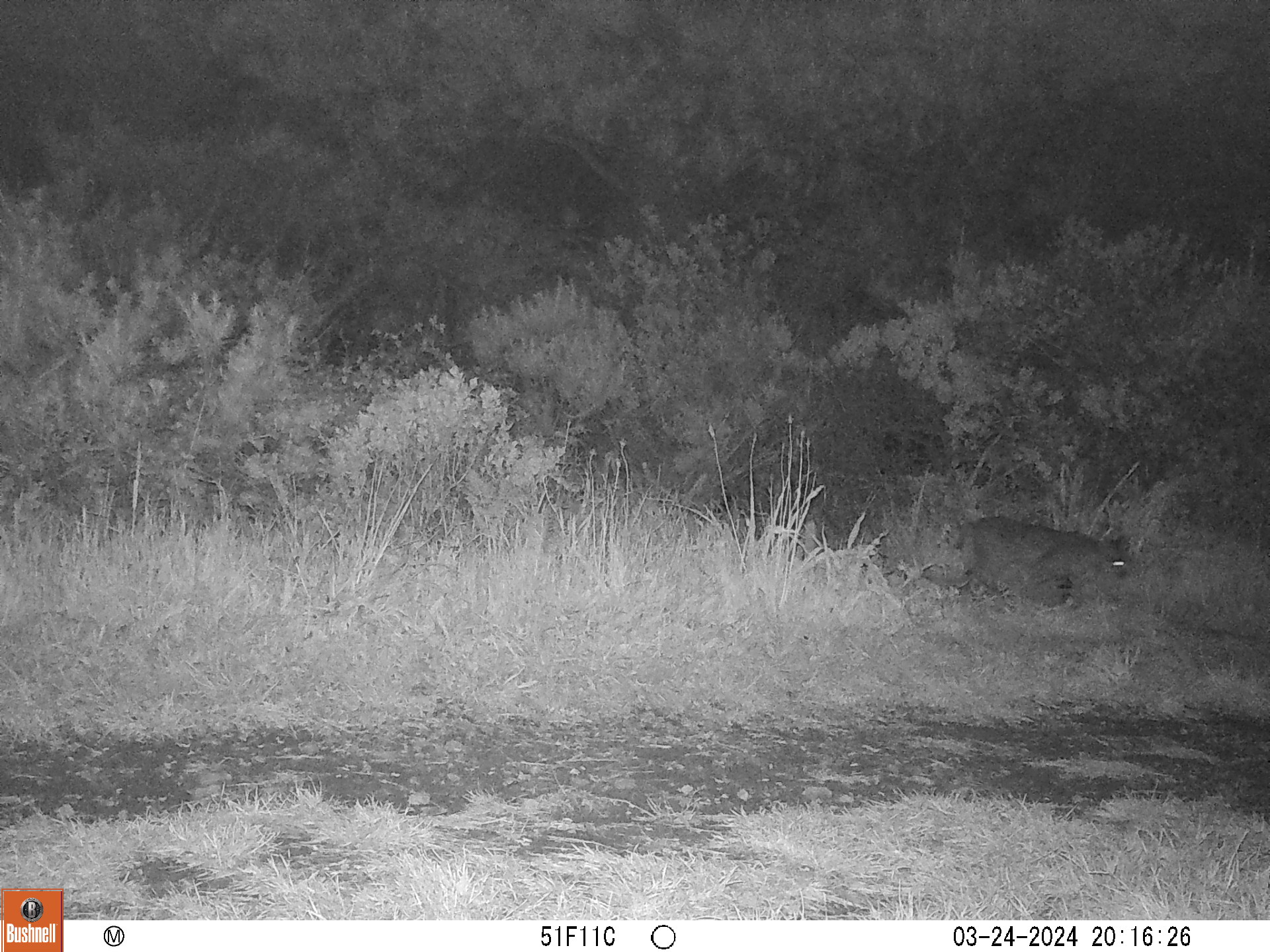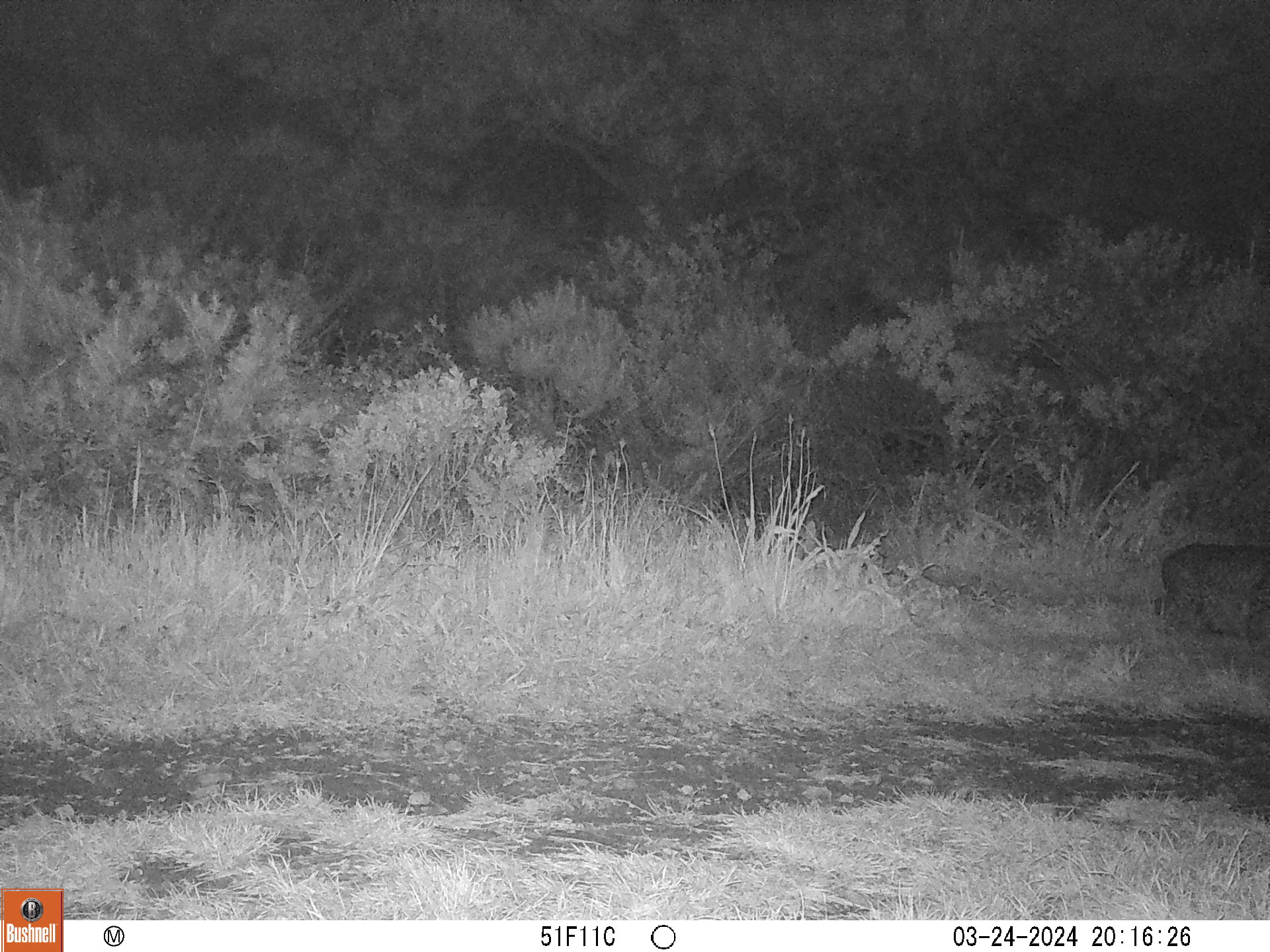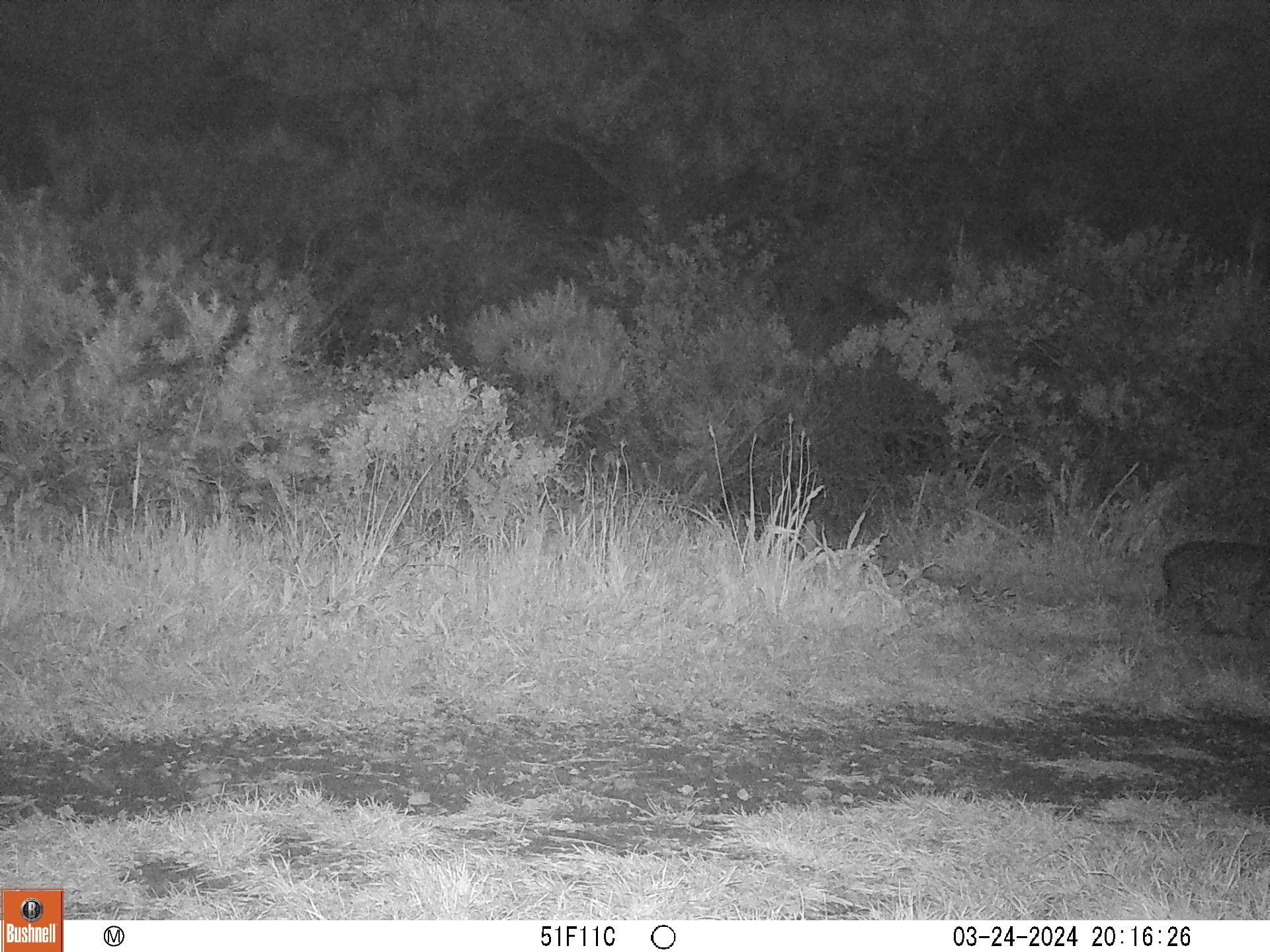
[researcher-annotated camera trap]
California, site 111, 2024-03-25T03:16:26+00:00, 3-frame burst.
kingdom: Animalia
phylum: Chordata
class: Mammalia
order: Carnivora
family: Felidae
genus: Lynx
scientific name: Lynx rufus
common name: bobcat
Bobcat (Lynx rufus).